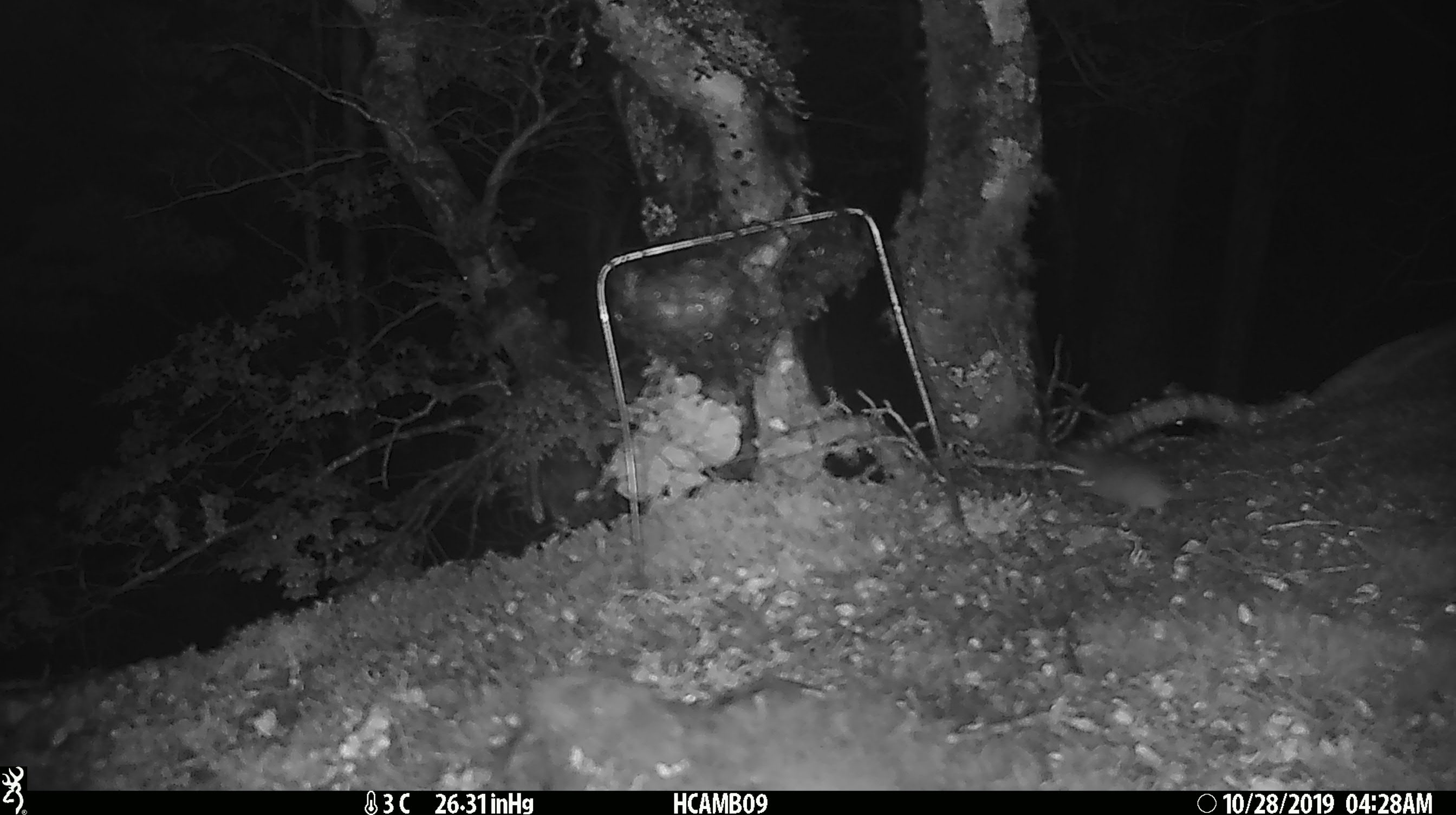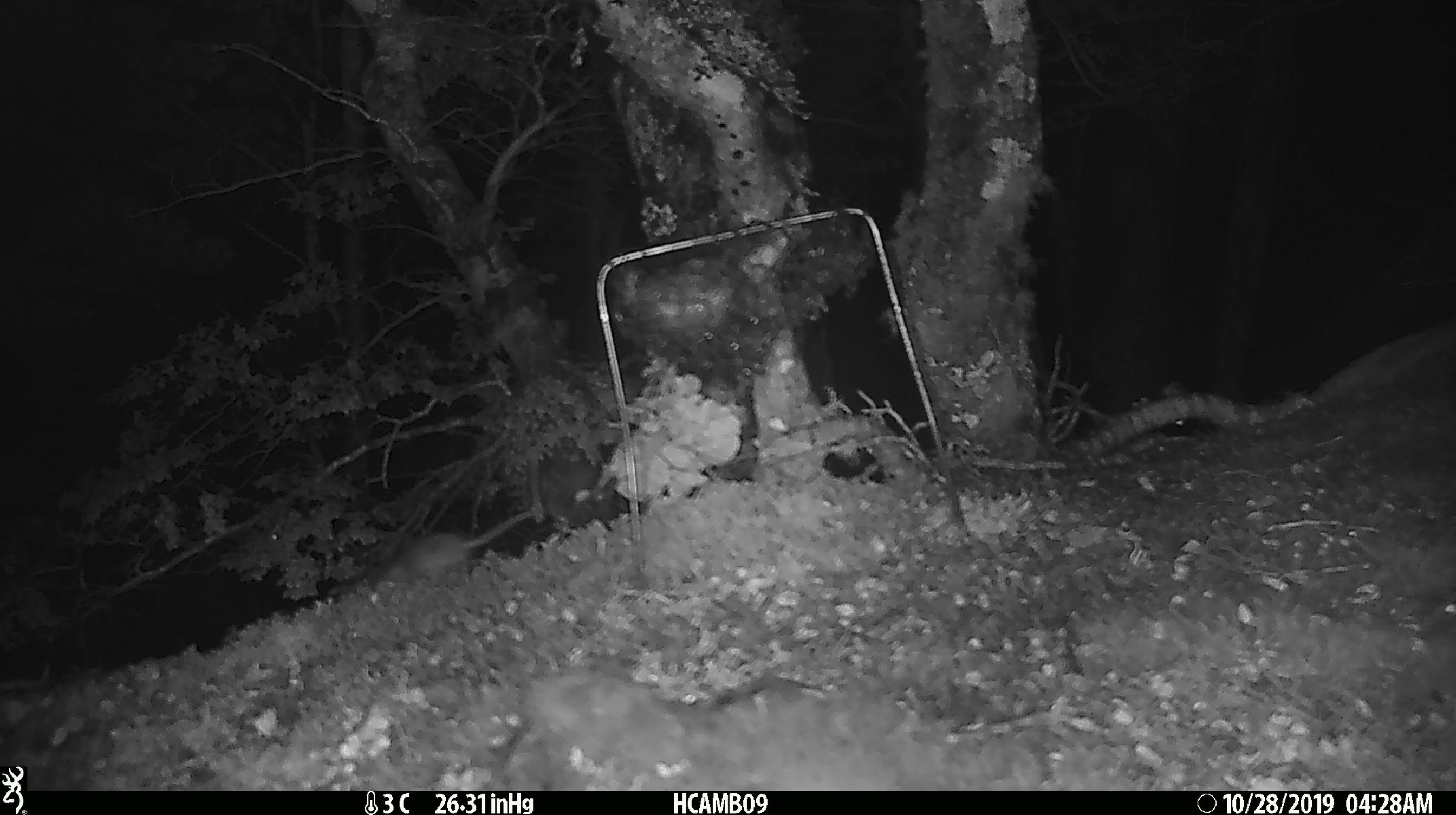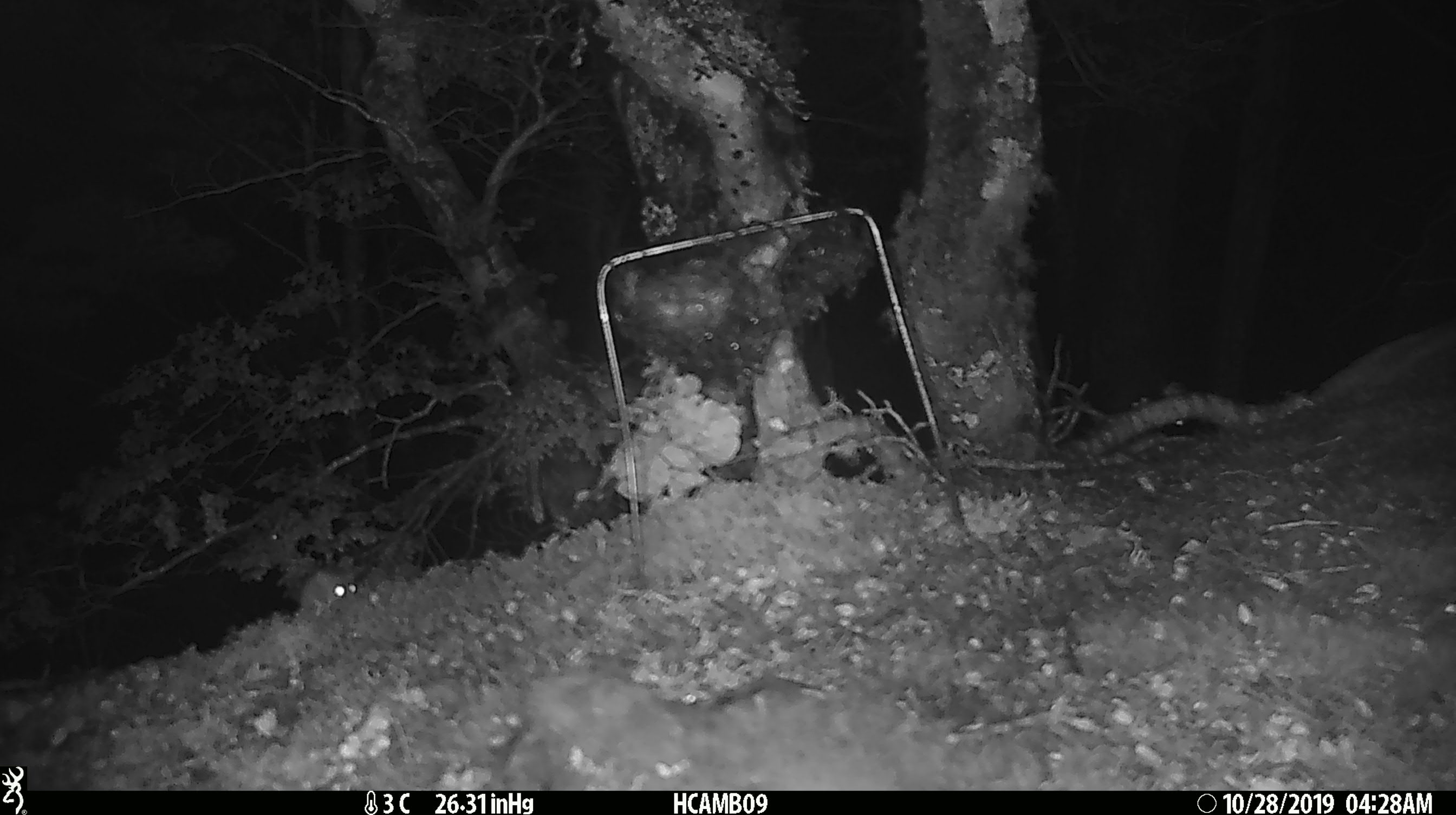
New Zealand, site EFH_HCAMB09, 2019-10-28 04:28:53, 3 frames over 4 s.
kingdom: Animalia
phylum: Chordata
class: Mammalia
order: Rodentia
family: Muridae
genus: Mus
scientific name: Mus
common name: mouse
Mouse (Mus).